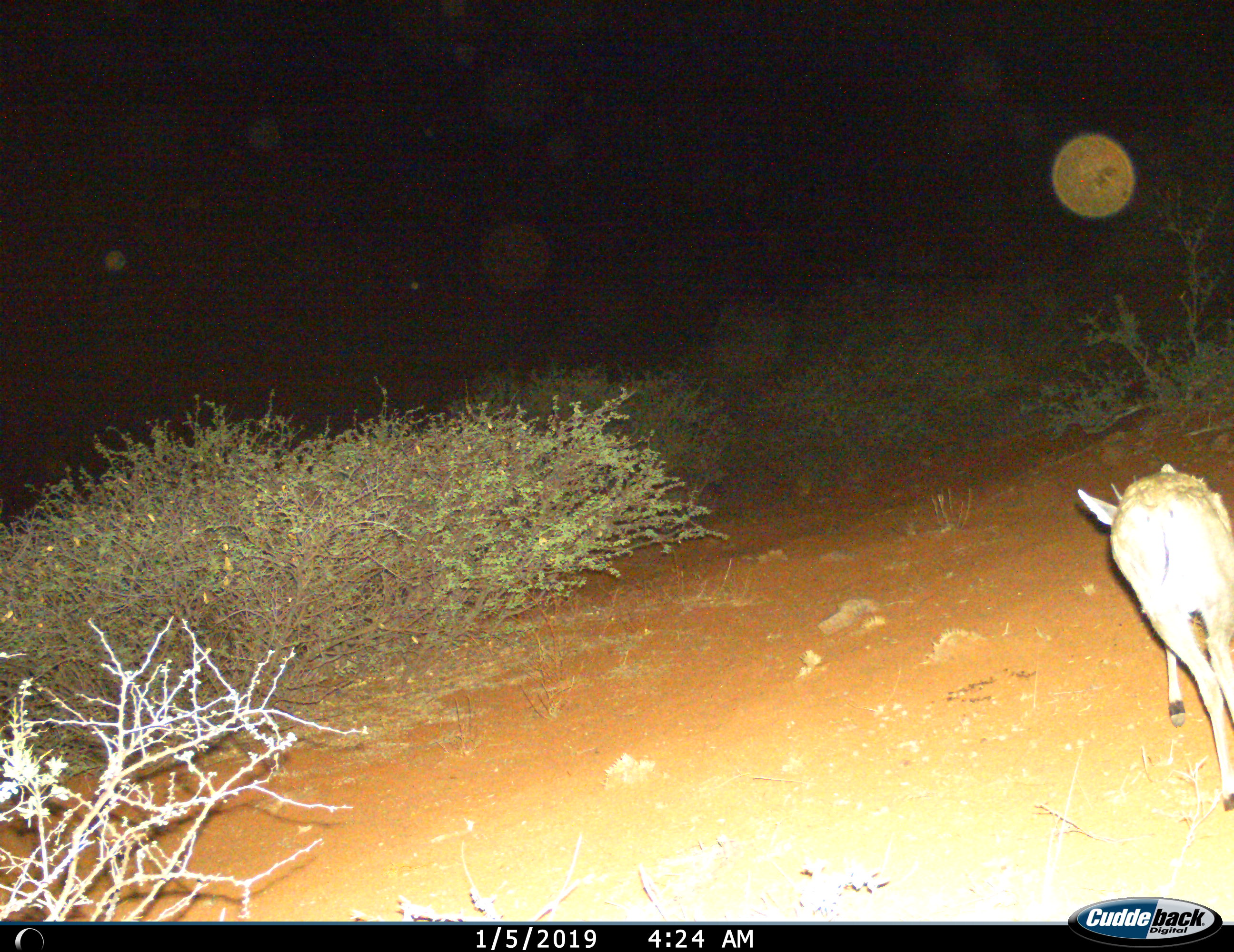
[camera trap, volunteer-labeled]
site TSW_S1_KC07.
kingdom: Animalia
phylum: Chordata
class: Mammalia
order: Artiodactyla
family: Bovidae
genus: Sylvicapra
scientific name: Sylvicapra grimmia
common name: common duiker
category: duikercommongrey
Duikercommongrey (common duiker) (Sylvicapra grimmia), count 1. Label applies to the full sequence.